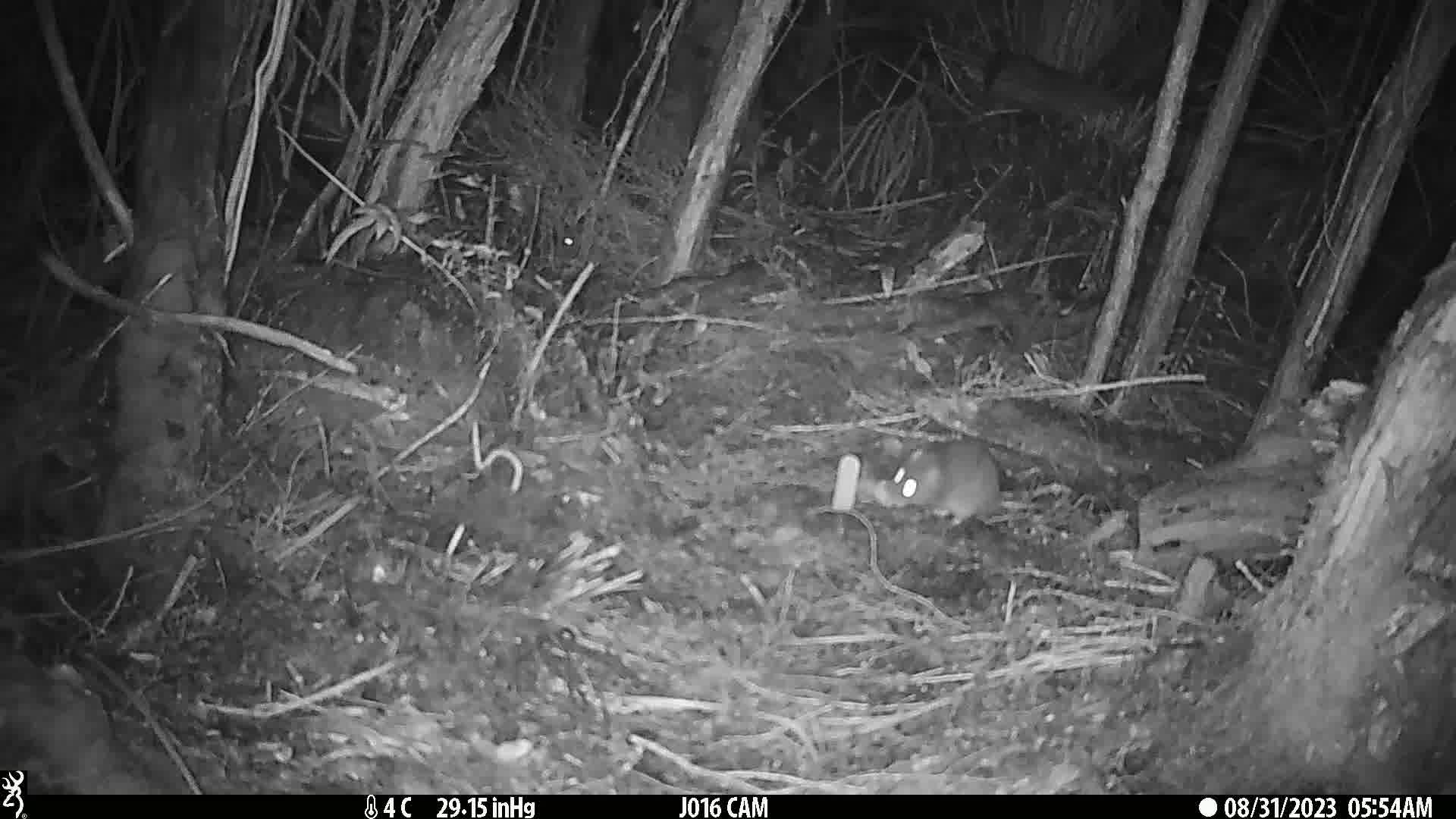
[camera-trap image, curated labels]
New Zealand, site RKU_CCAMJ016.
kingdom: Animalia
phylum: Chordata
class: Mammalia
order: Rodentia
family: Muridae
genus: Rattus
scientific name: Rattus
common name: rat